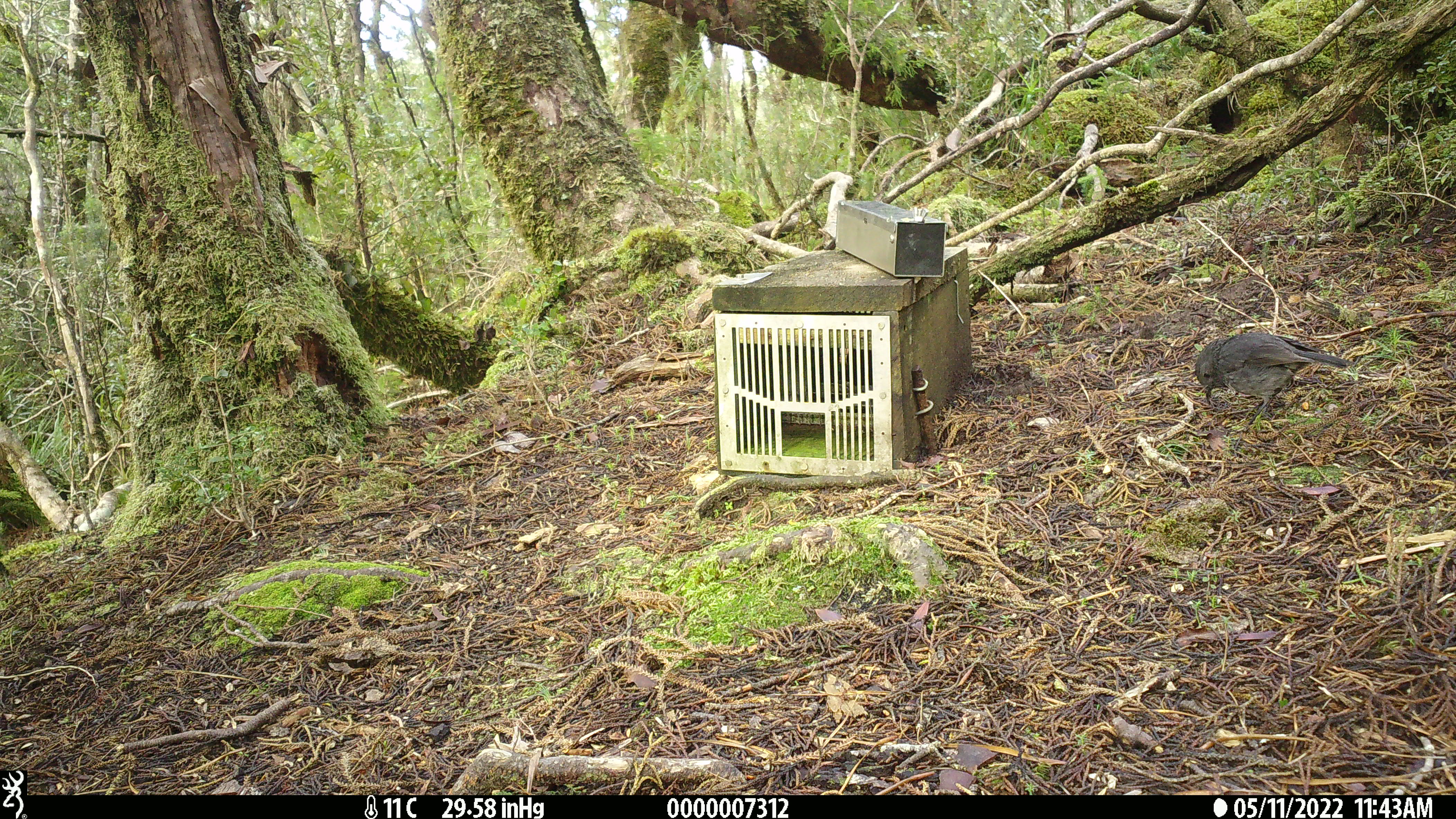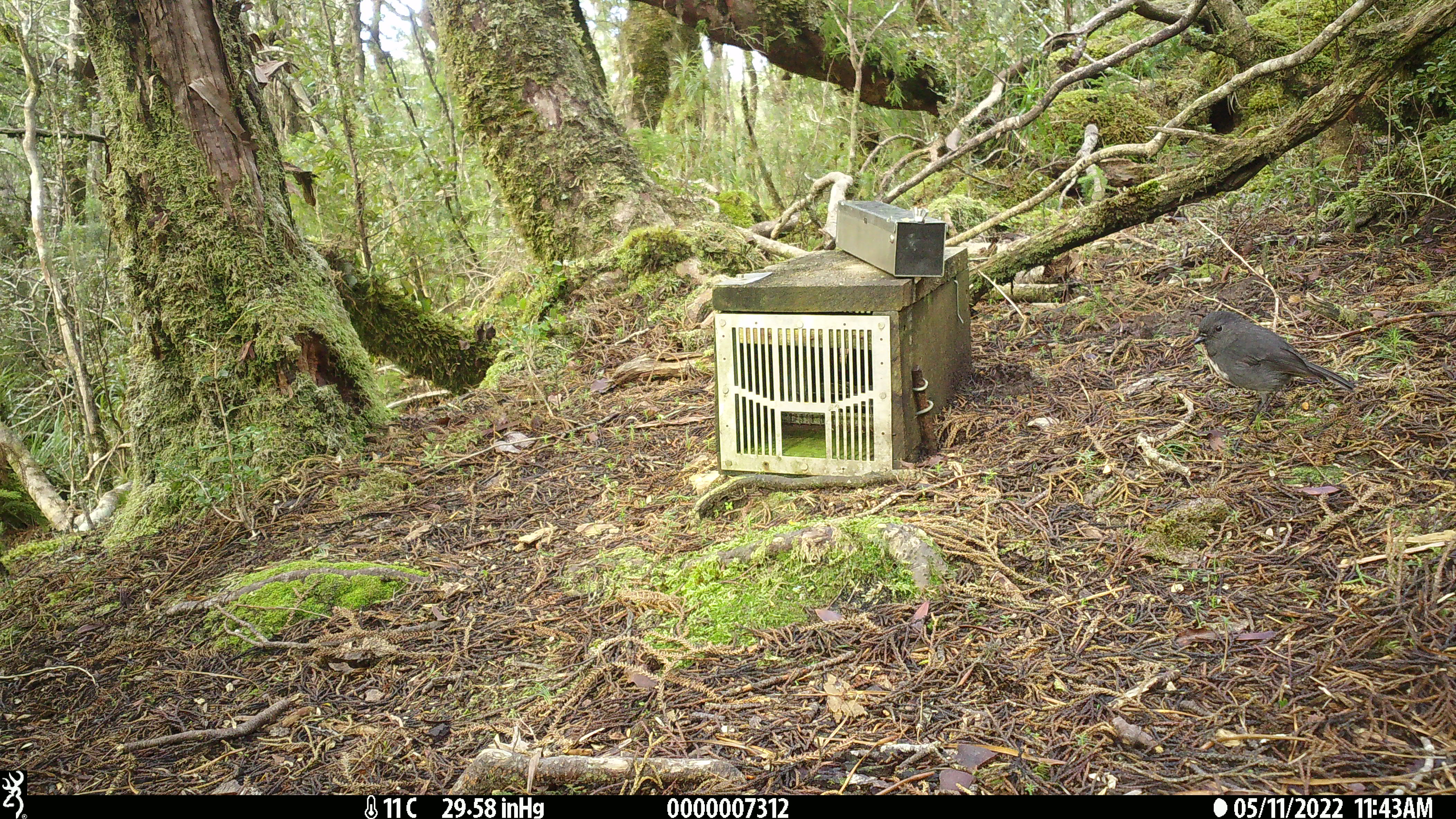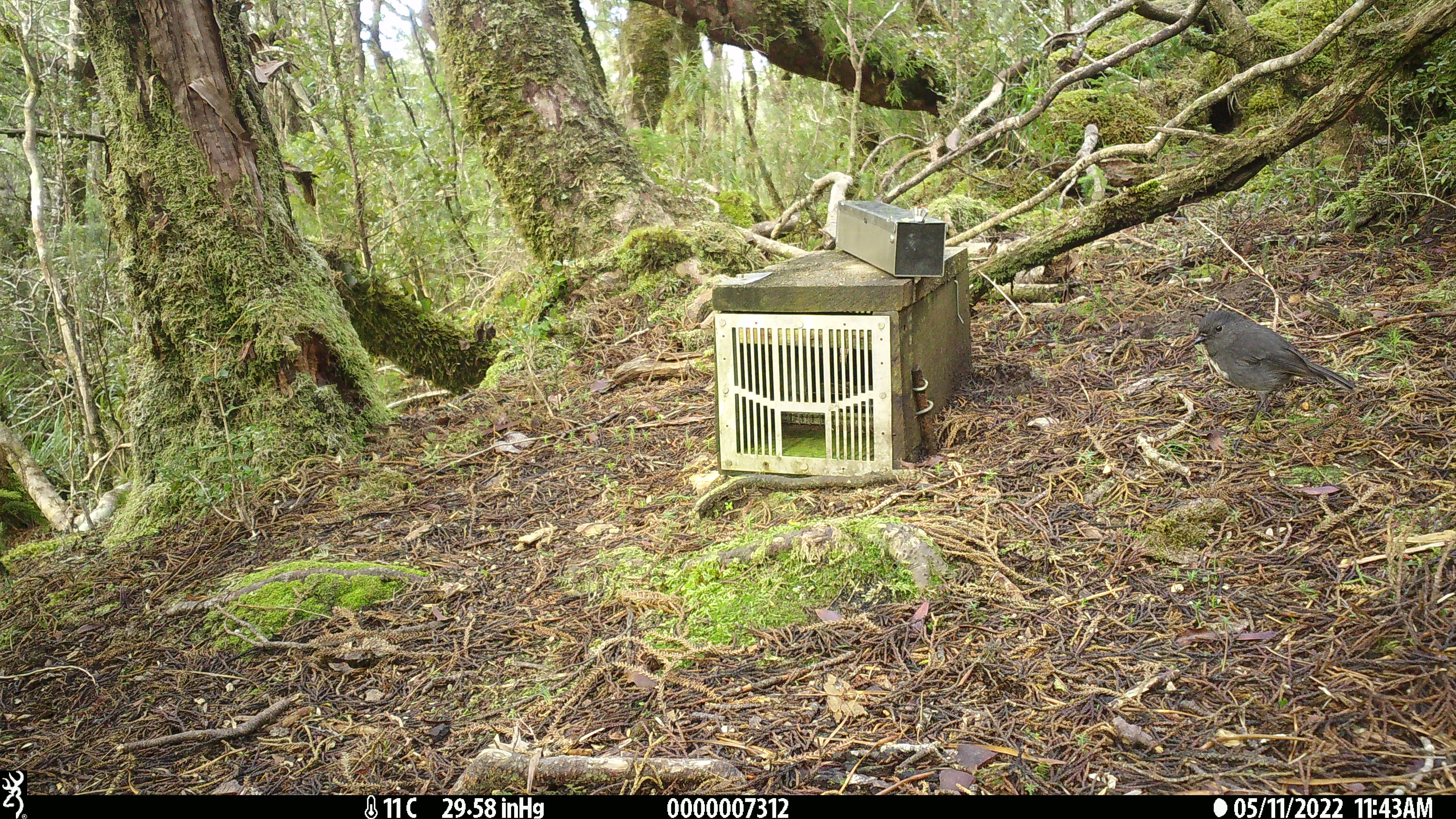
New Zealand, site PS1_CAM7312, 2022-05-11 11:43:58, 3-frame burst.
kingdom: Animalia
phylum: Chordata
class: Aves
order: Passeriformes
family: Petroicidae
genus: Petroica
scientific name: Petroica australis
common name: new zealand robin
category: robin